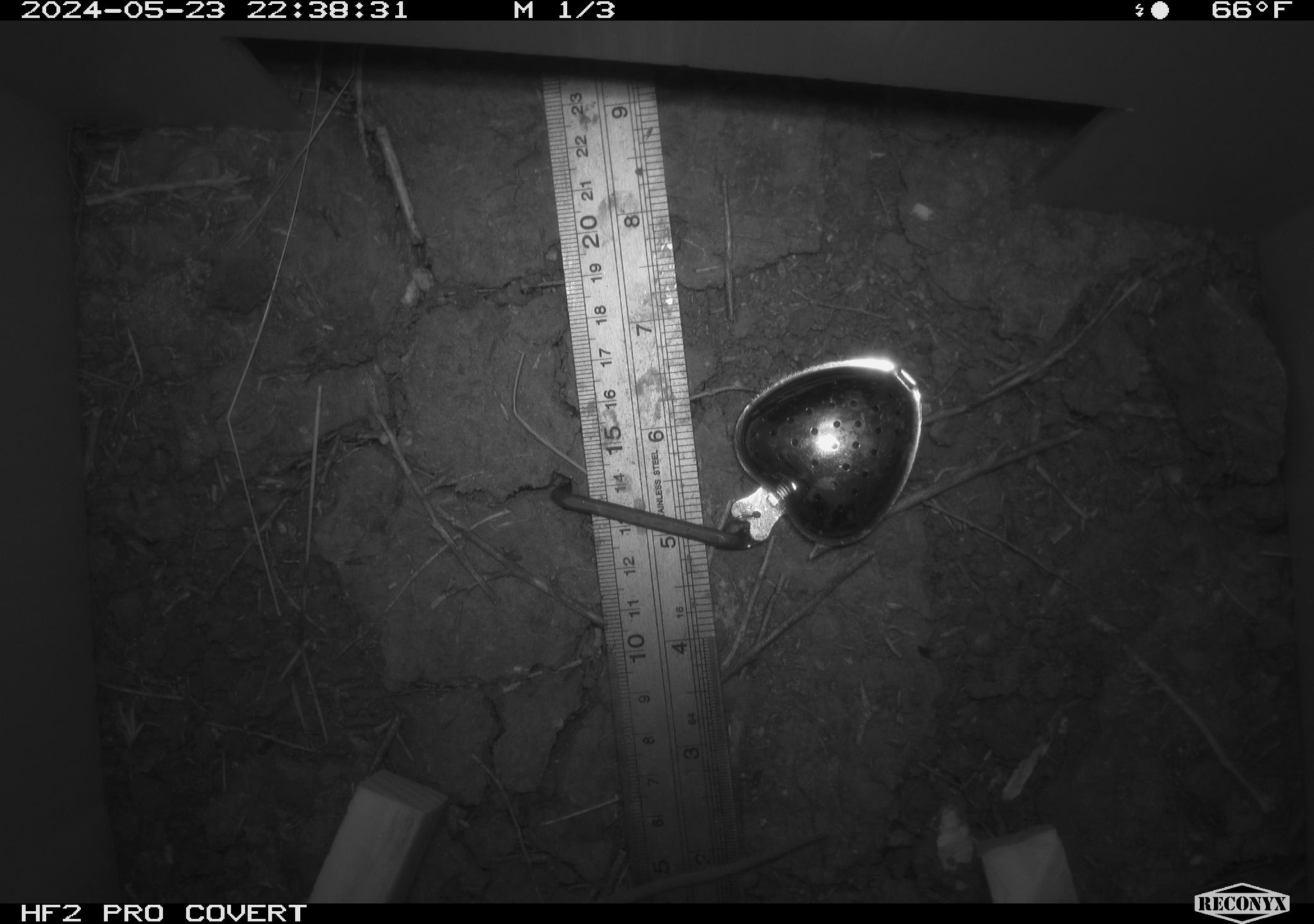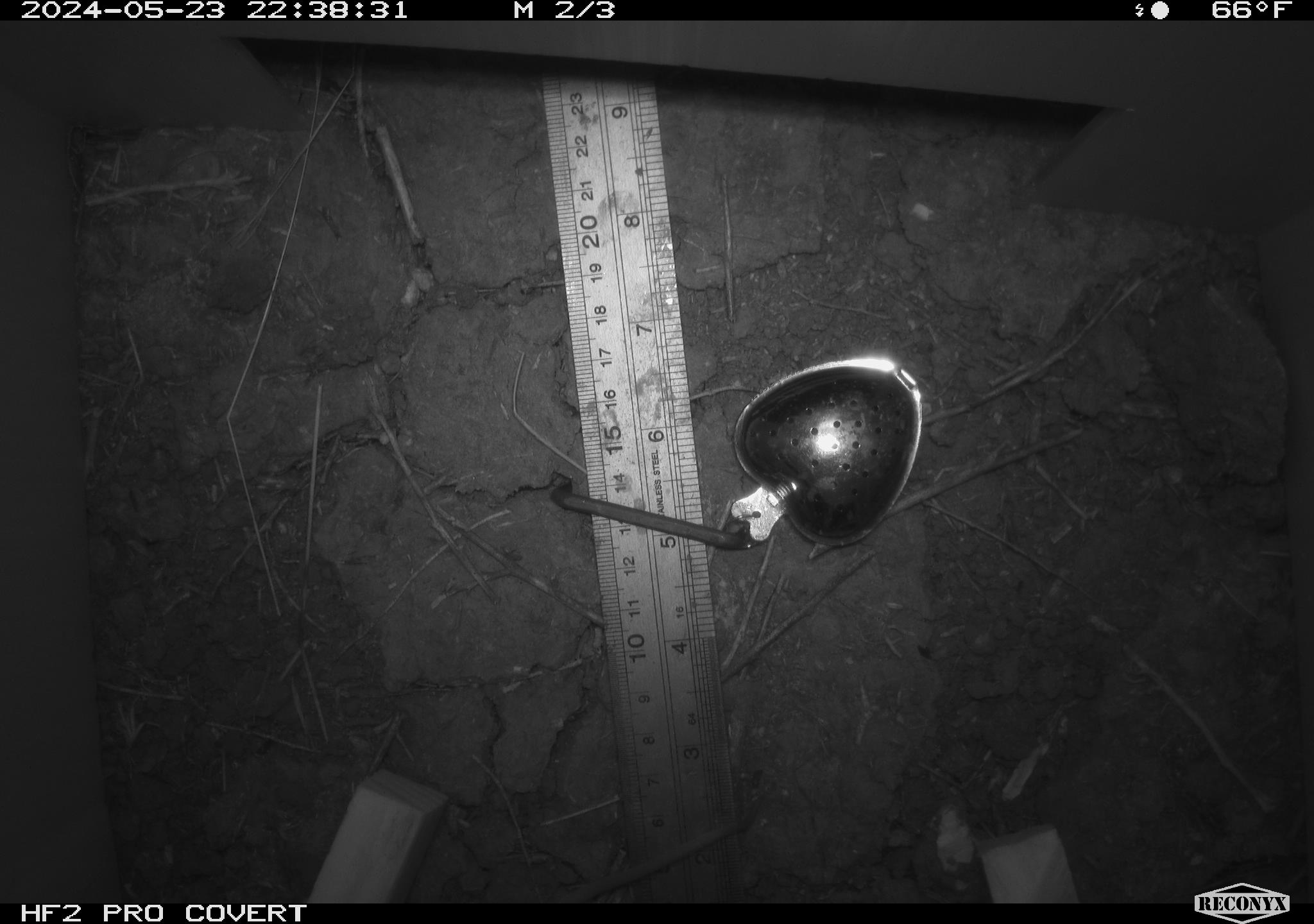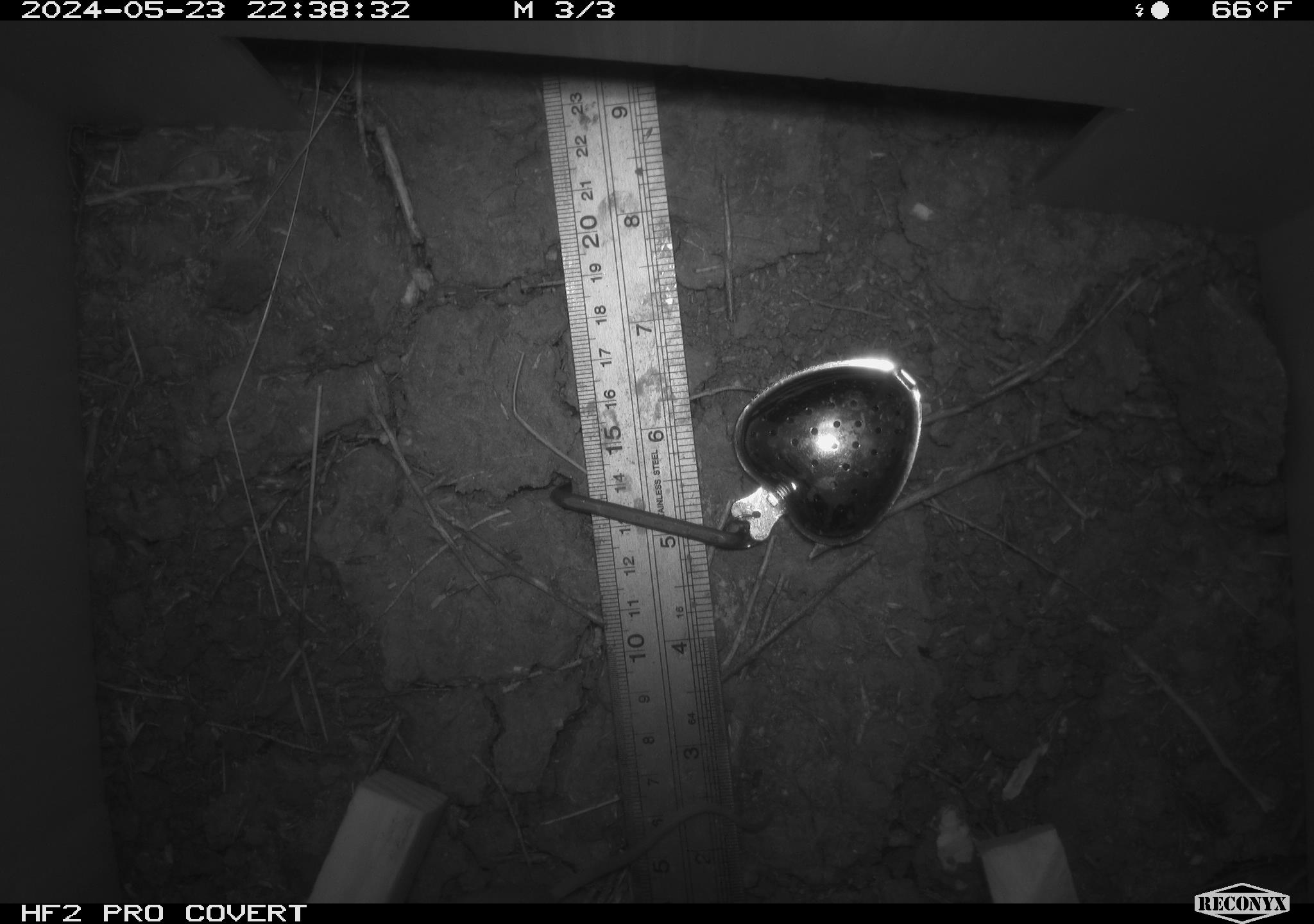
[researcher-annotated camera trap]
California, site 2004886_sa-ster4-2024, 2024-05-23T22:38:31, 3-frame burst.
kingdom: Animalia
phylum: Chordata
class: Mammalia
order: Rodentia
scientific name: Rodentia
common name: mouse species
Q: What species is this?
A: Mouse species (Rodentia).